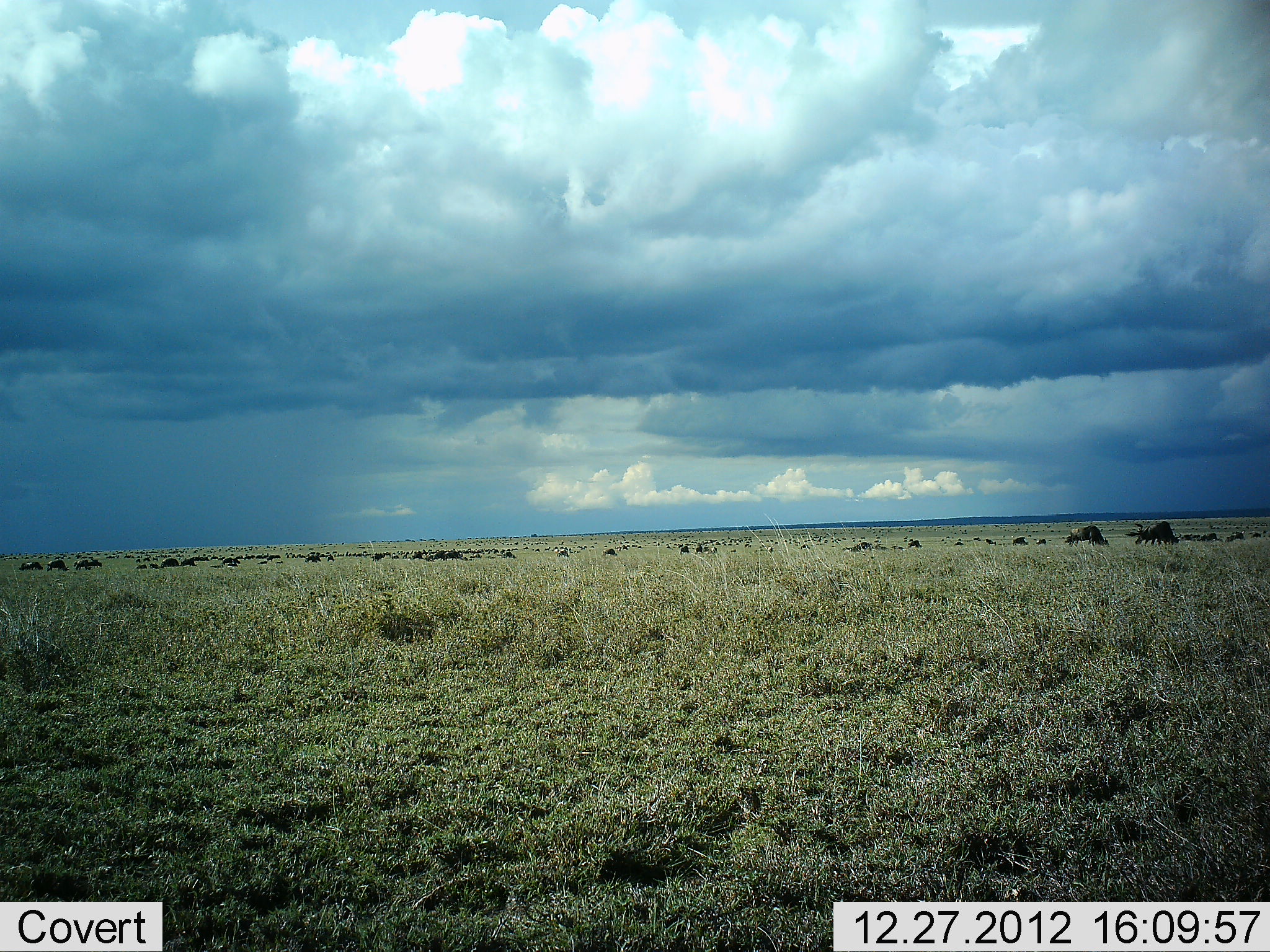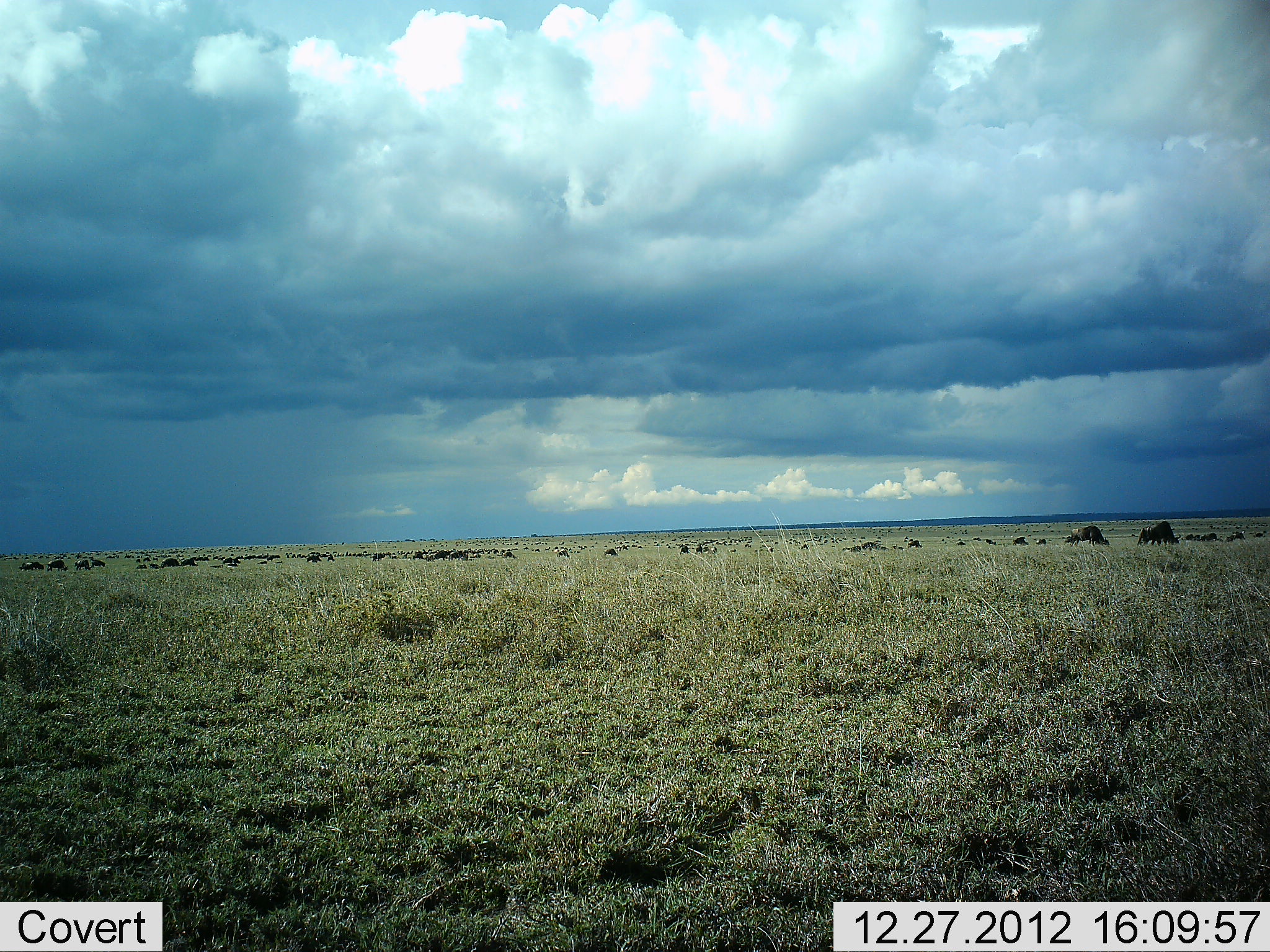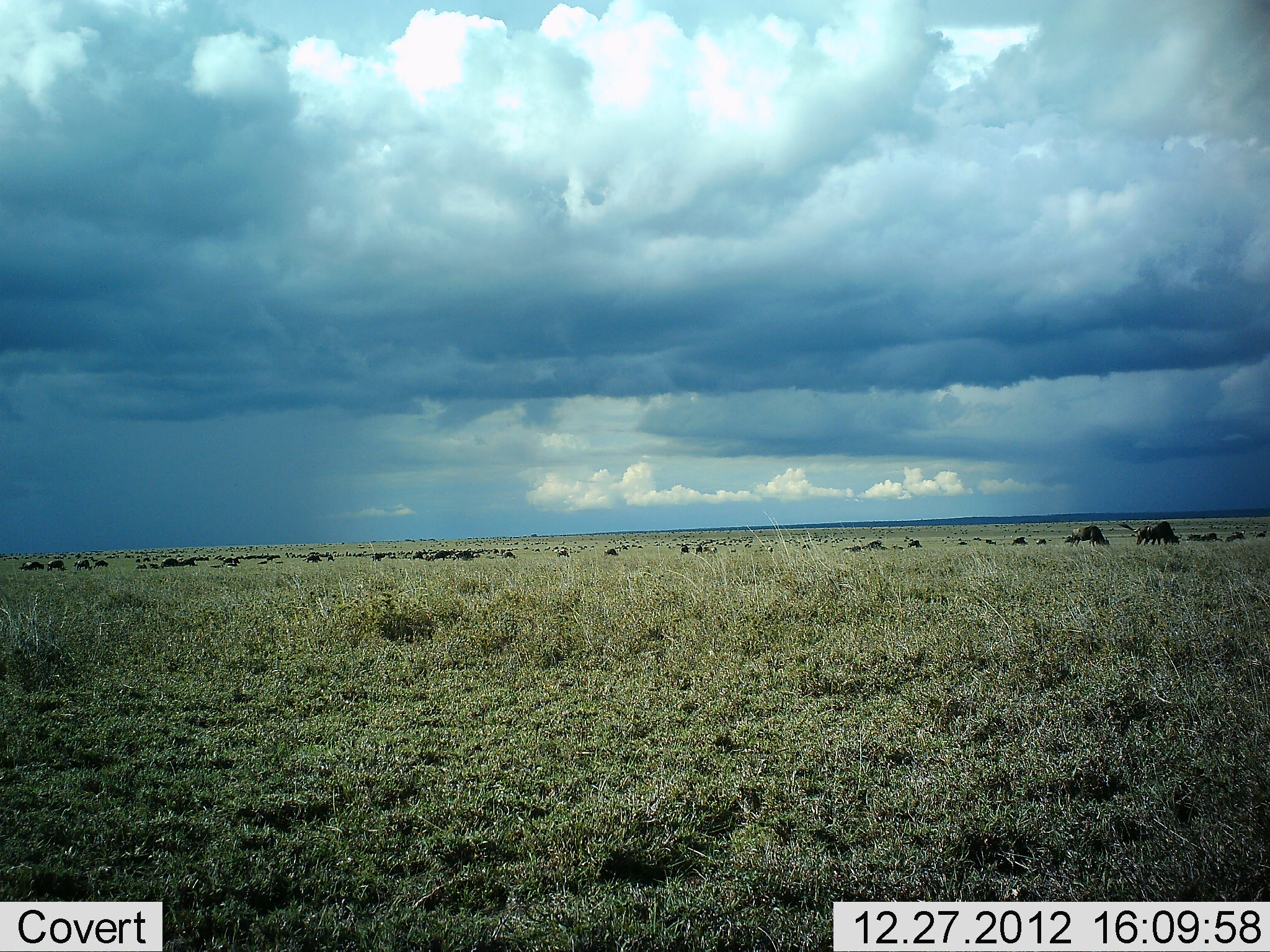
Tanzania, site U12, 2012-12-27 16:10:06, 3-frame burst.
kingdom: Animalia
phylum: Chordata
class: Mammalia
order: Artiodactyla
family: Bovidae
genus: Connochaetes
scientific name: Connochaetes taurinus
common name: blue wildebeest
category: wildebeest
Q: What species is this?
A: Wildebeest (blue wildebeest) (Connochaetes taurinus).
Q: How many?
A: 11-50.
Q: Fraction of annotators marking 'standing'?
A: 90%.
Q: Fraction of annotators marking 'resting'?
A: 0%.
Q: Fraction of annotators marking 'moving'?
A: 40%.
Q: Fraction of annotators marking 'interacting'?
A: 0%.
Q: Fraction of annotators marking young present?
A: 0%.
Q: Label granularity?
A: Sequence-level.